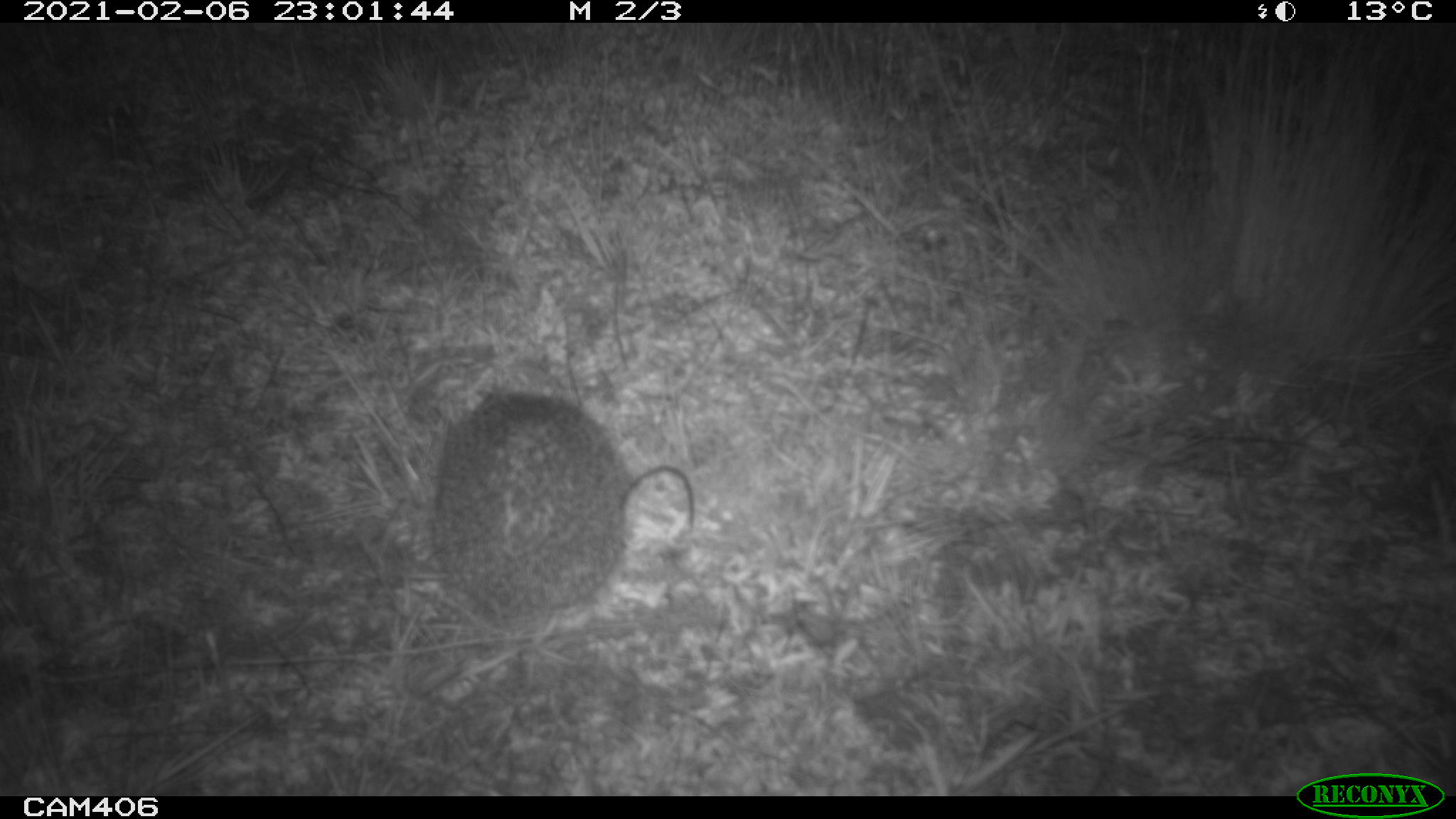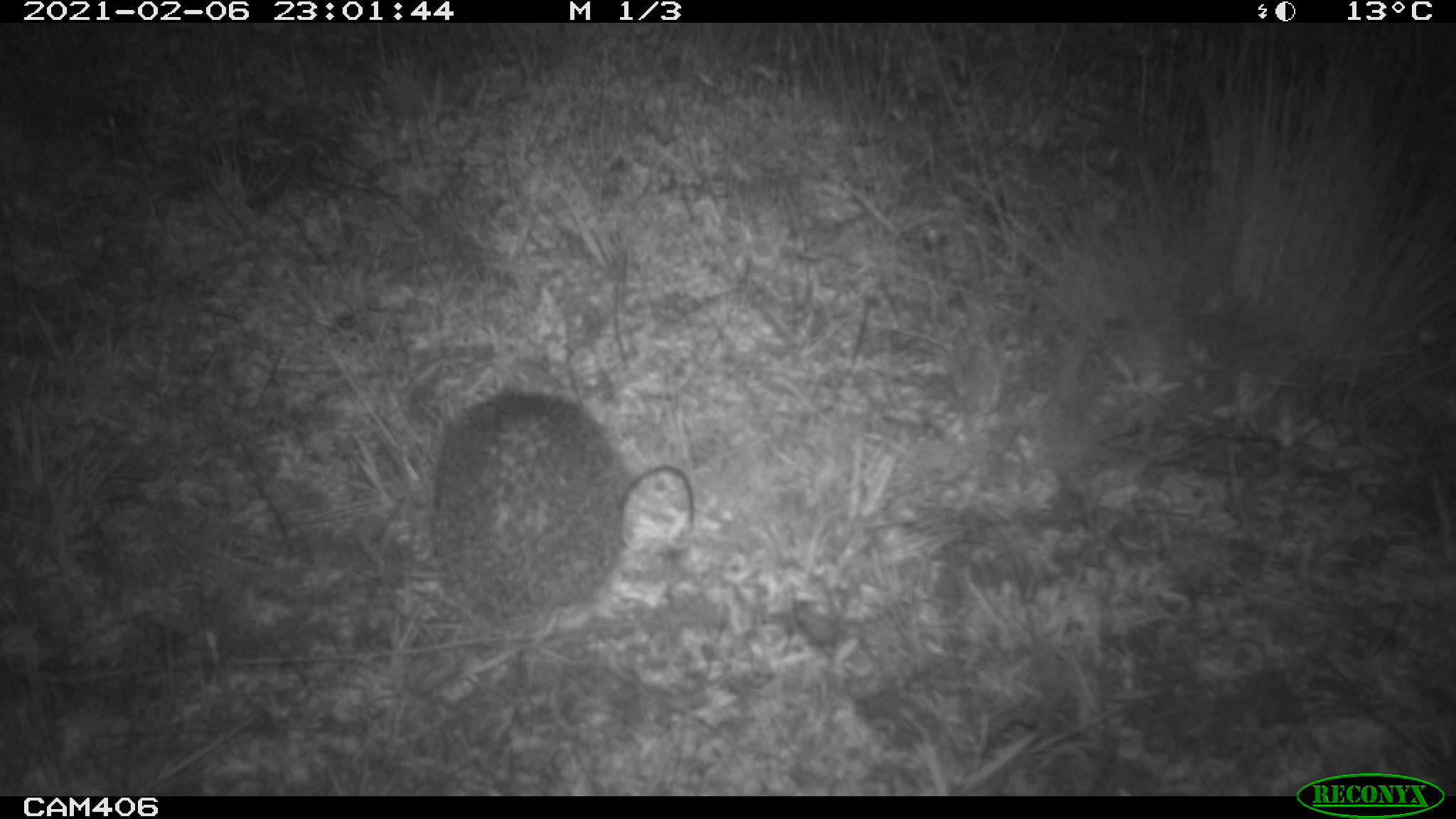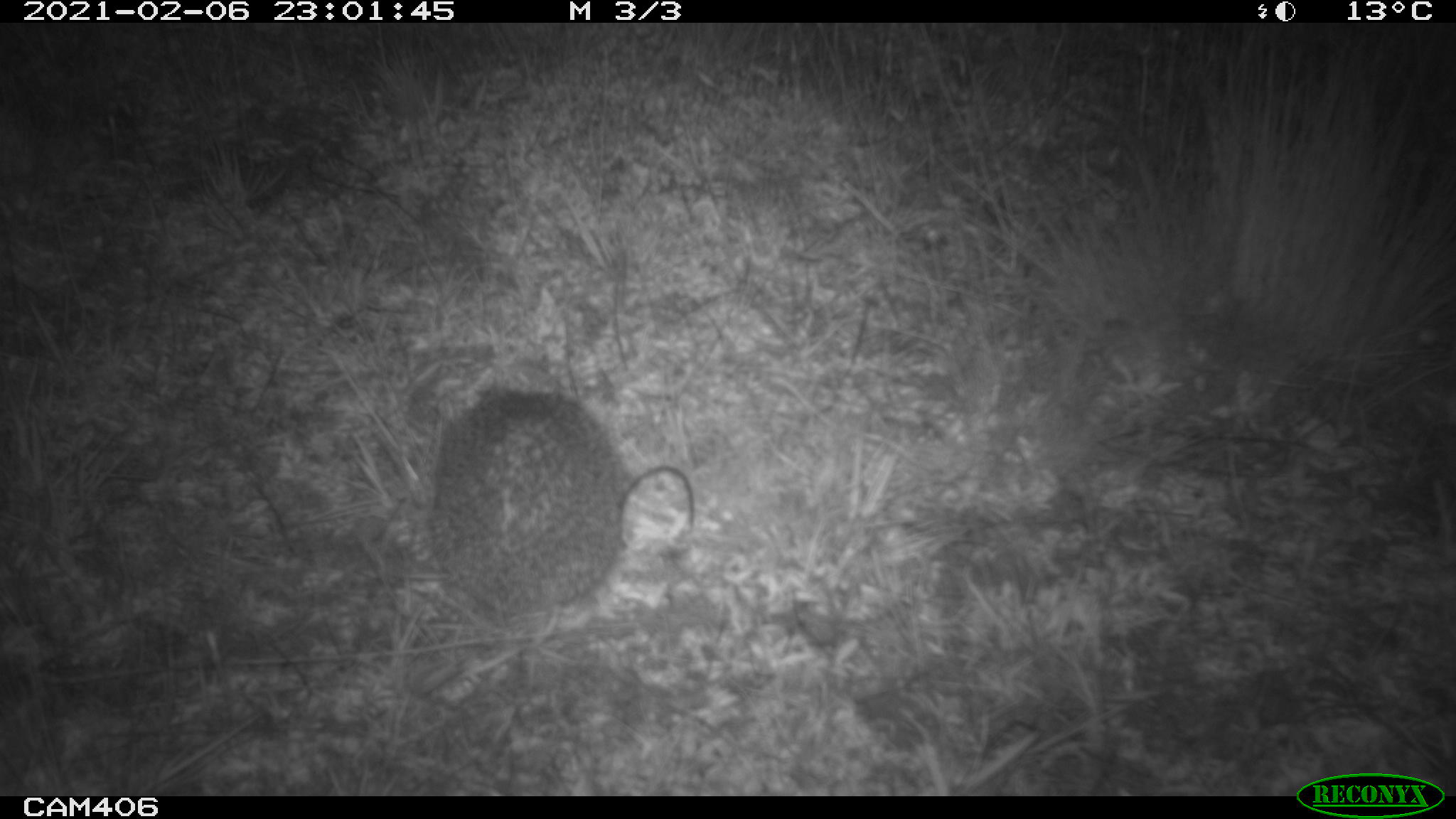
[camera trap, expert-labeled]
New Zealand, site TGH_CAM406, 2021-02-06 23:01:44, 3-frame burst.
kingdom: Animalia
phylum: Chordata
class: Mammalia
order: Eulipotyphla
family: Erinaceidae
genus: Erinaceus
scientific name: Erinaceus europaeus europaeus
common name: european hedgehog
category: hedgehog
Hedgehog (european hedgehog) (Erinaceus europaeus europaeus).